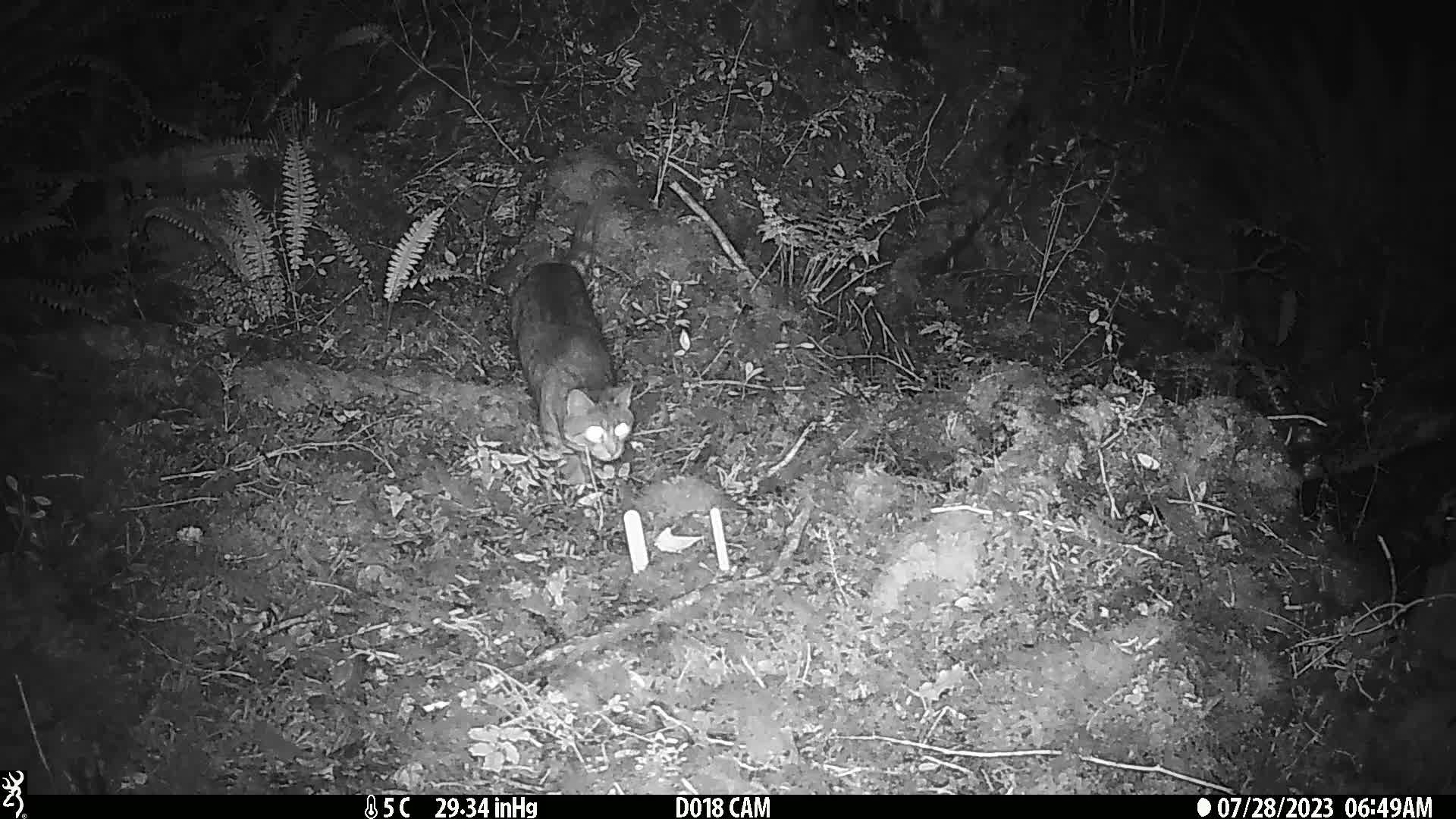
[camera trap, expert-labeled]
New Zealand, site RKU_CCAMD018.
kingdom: Animalia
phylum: Chordata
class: Mammalia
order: Carnivora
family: Felidae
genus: Felis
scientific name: Felis catus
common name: domestic cat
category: cat